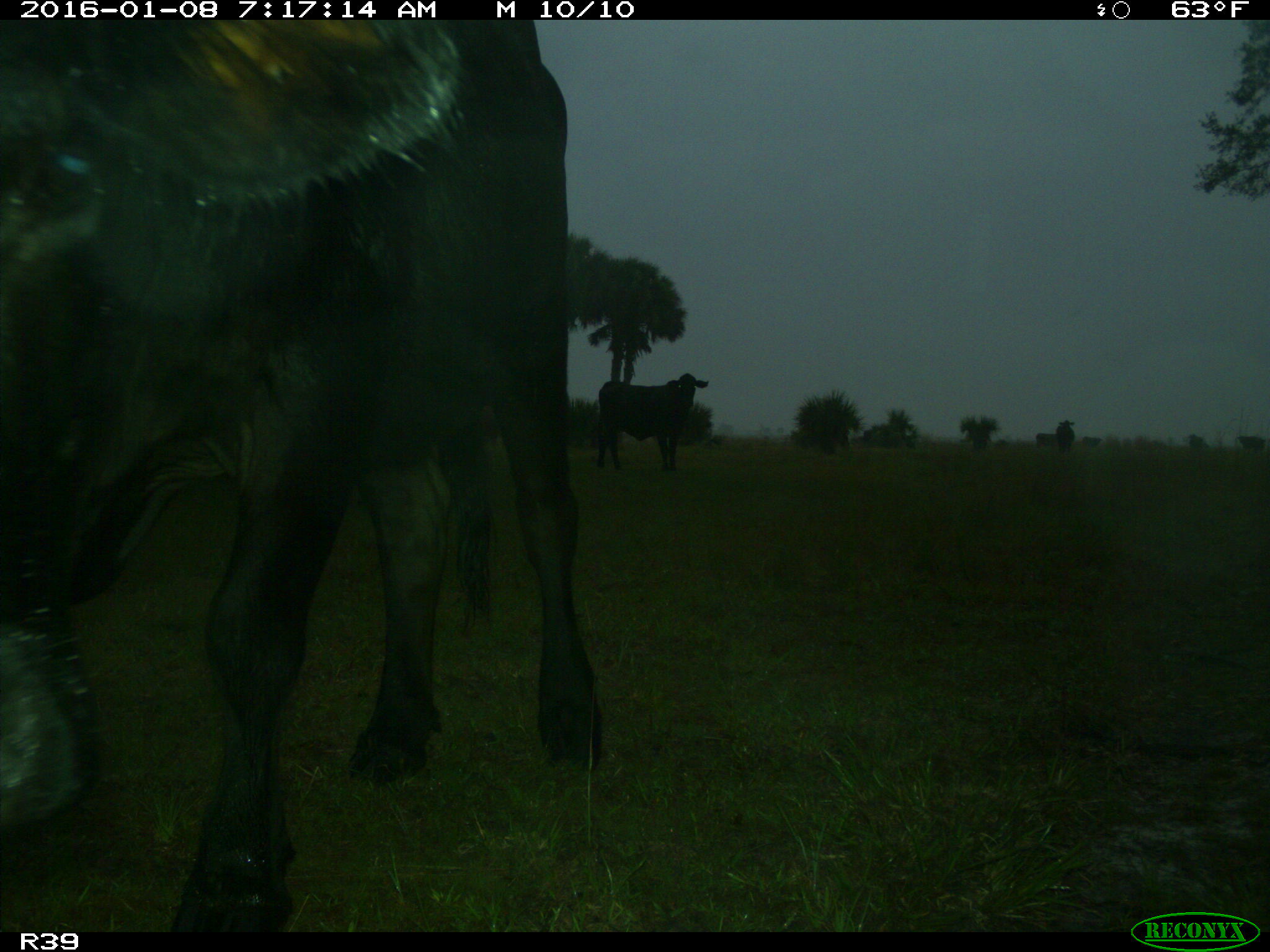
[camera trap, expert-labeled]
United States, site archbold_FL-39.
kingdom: Animalia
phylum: Chordata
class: Mammalia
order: Artiodactyla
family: Bovidae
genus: Bos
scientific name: Bos taurus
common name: domestic cow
Bos taurus (domestic cow).